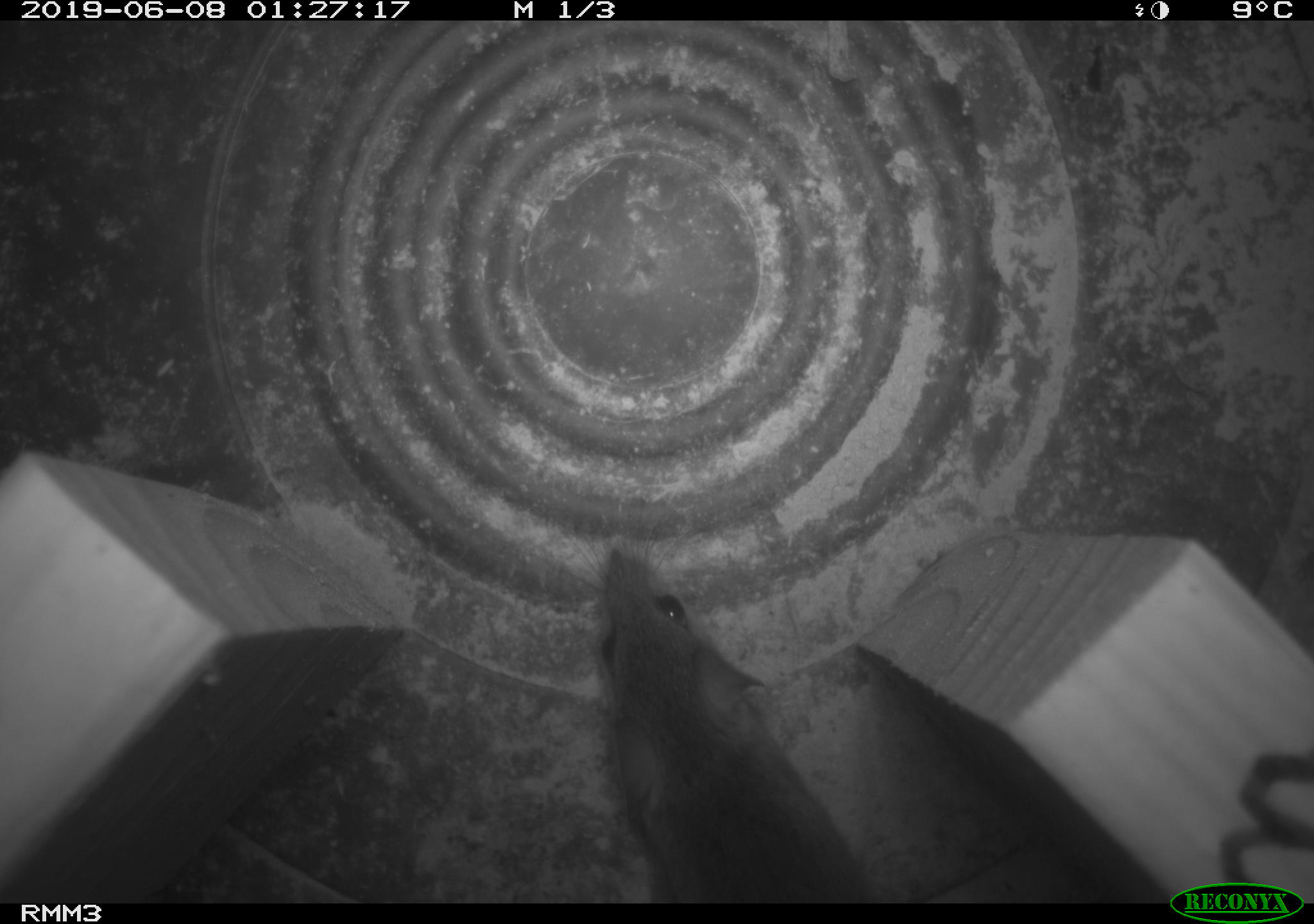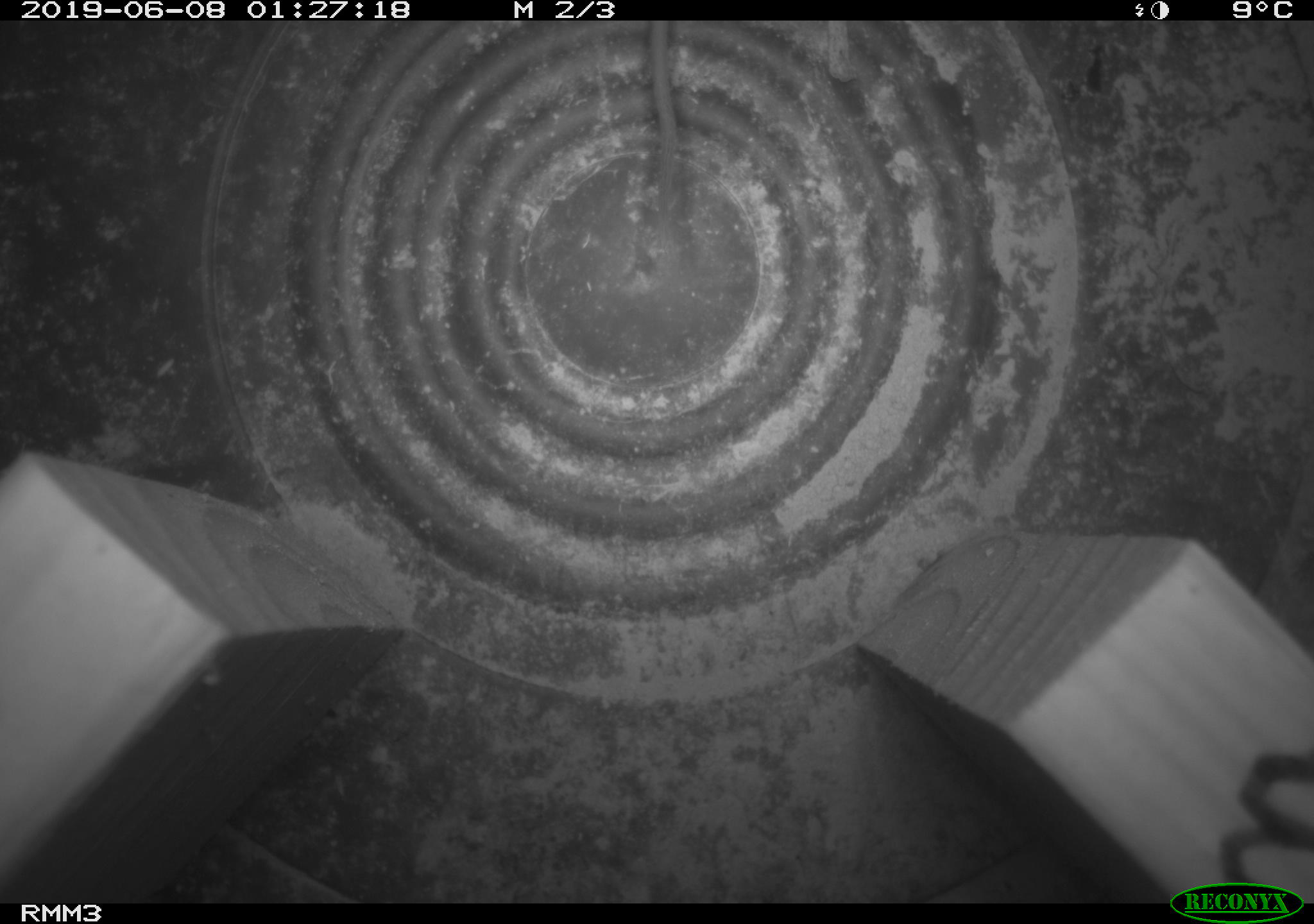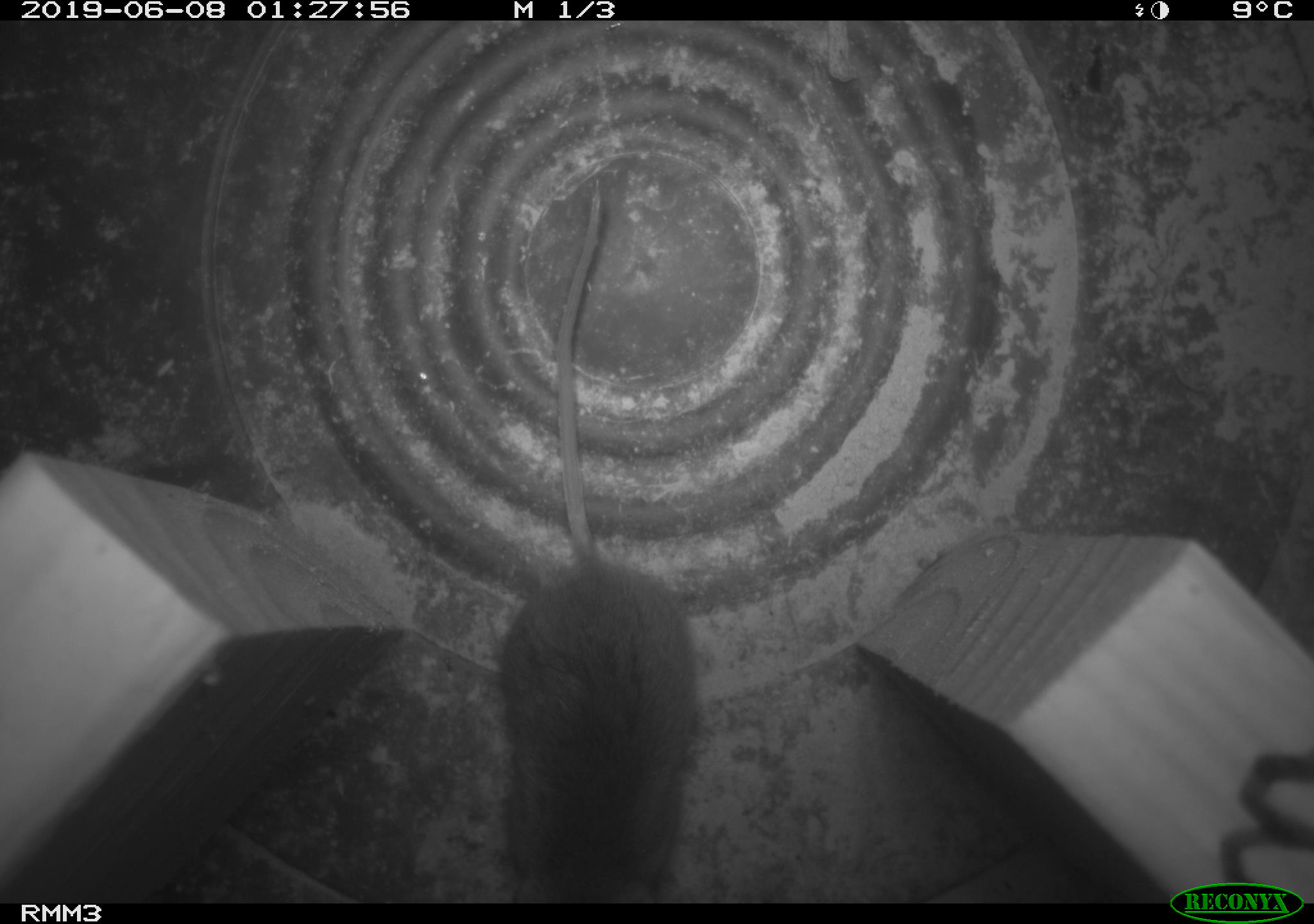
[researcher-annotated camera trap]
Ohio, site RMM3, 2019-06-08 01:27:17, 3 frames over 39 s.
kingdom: Animalia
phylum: Chordata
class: Mammalia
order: Rodentia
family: Cricetidae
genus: Peromyscus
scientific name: Peromyscus leucopus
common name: white-footed mouse